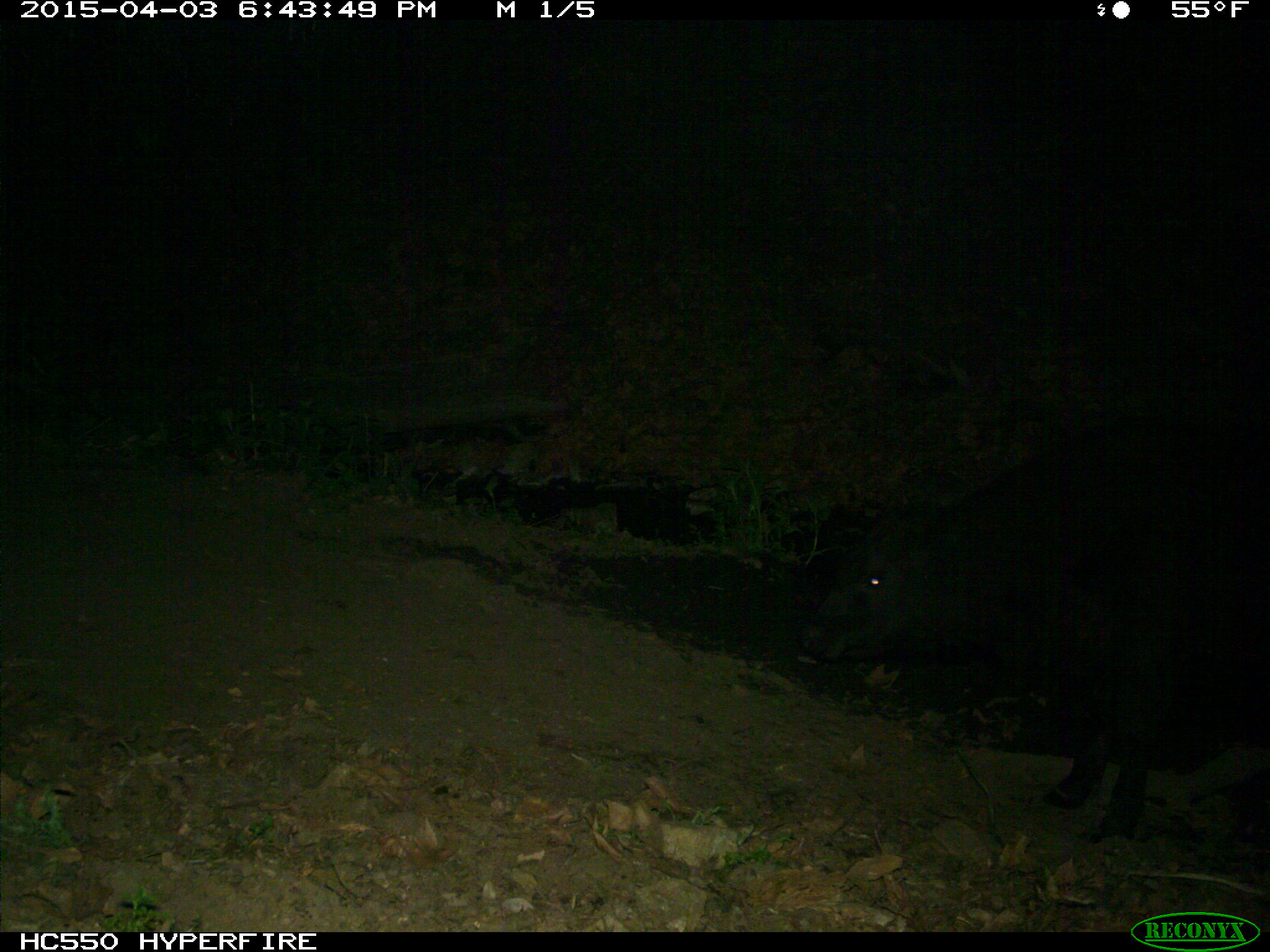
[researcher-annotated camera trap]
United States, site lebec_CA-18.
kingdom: Animalia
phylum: Chordata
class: Mammalia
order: Artiodactyla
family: Bovidae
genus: Bos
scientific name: Bos taurus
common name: domestic cow